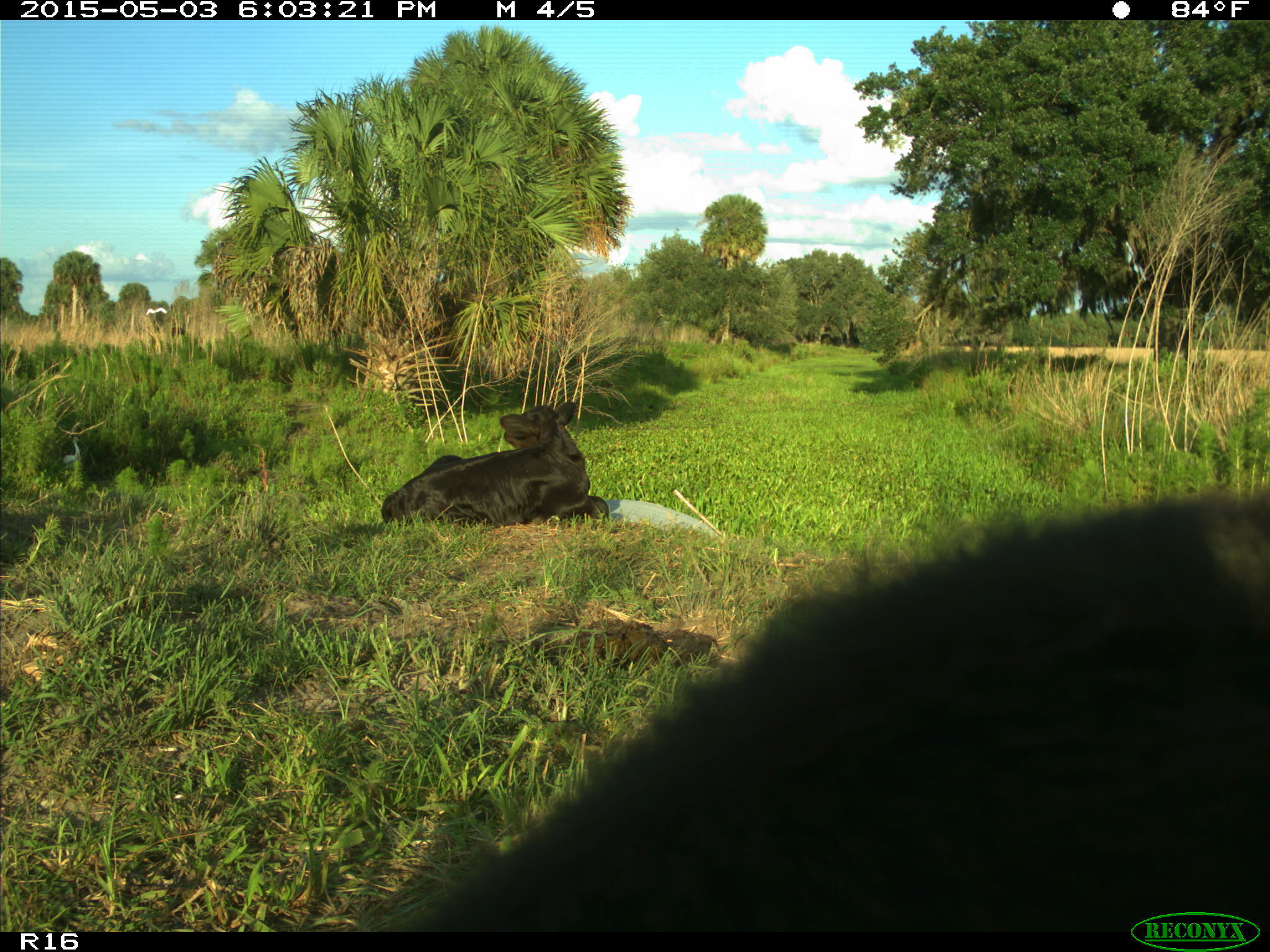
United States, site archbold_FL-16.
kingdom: Animalia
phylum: Chordata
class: Mammalia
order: Artiodactyla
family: Bovidae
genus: Bos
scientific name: Bos taurus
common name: domestic cow